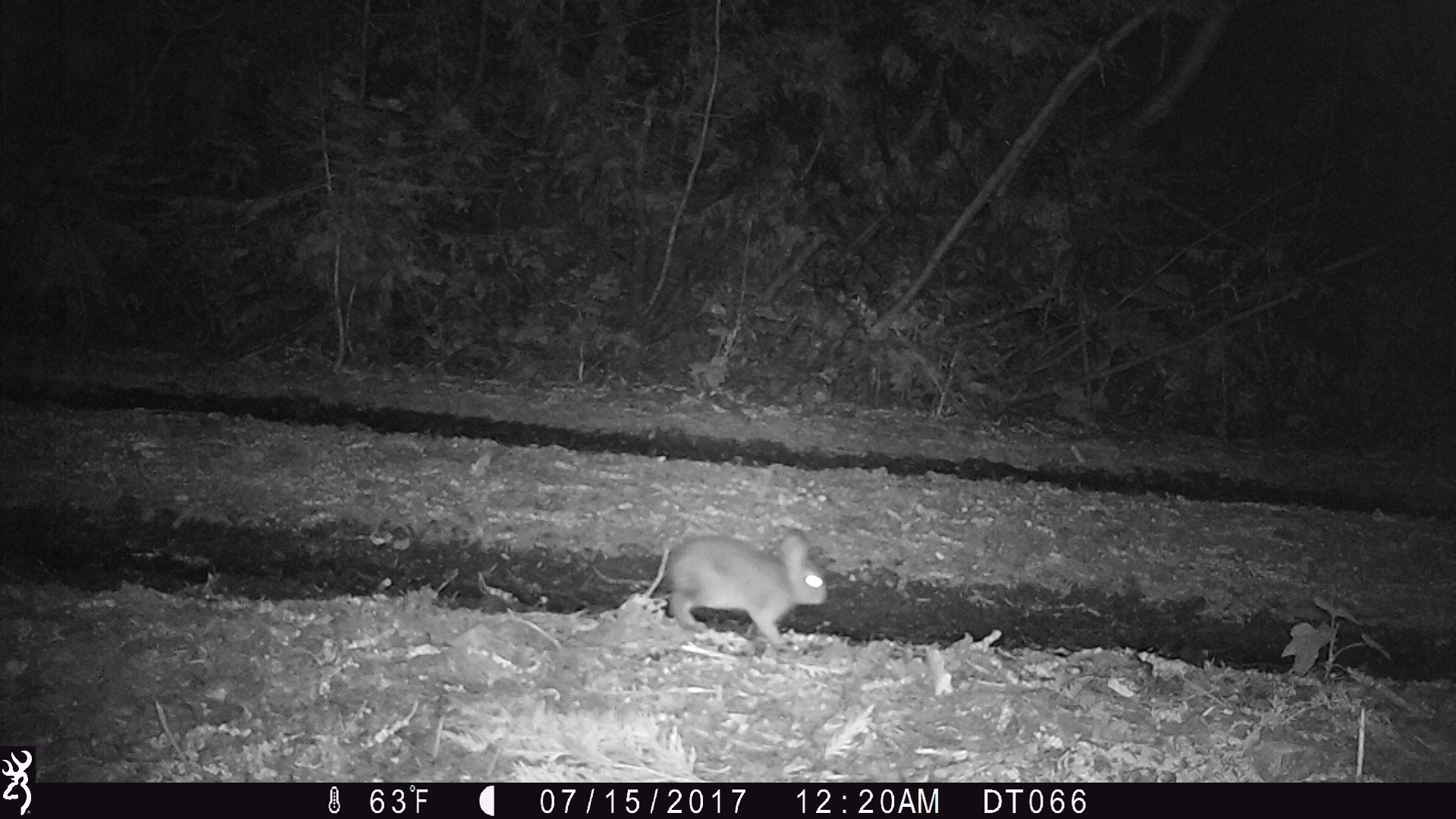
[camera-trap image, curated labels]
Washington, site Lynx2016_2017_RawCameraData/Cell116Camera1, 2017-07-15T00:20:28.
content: unidentified animal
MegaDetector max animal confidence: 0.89